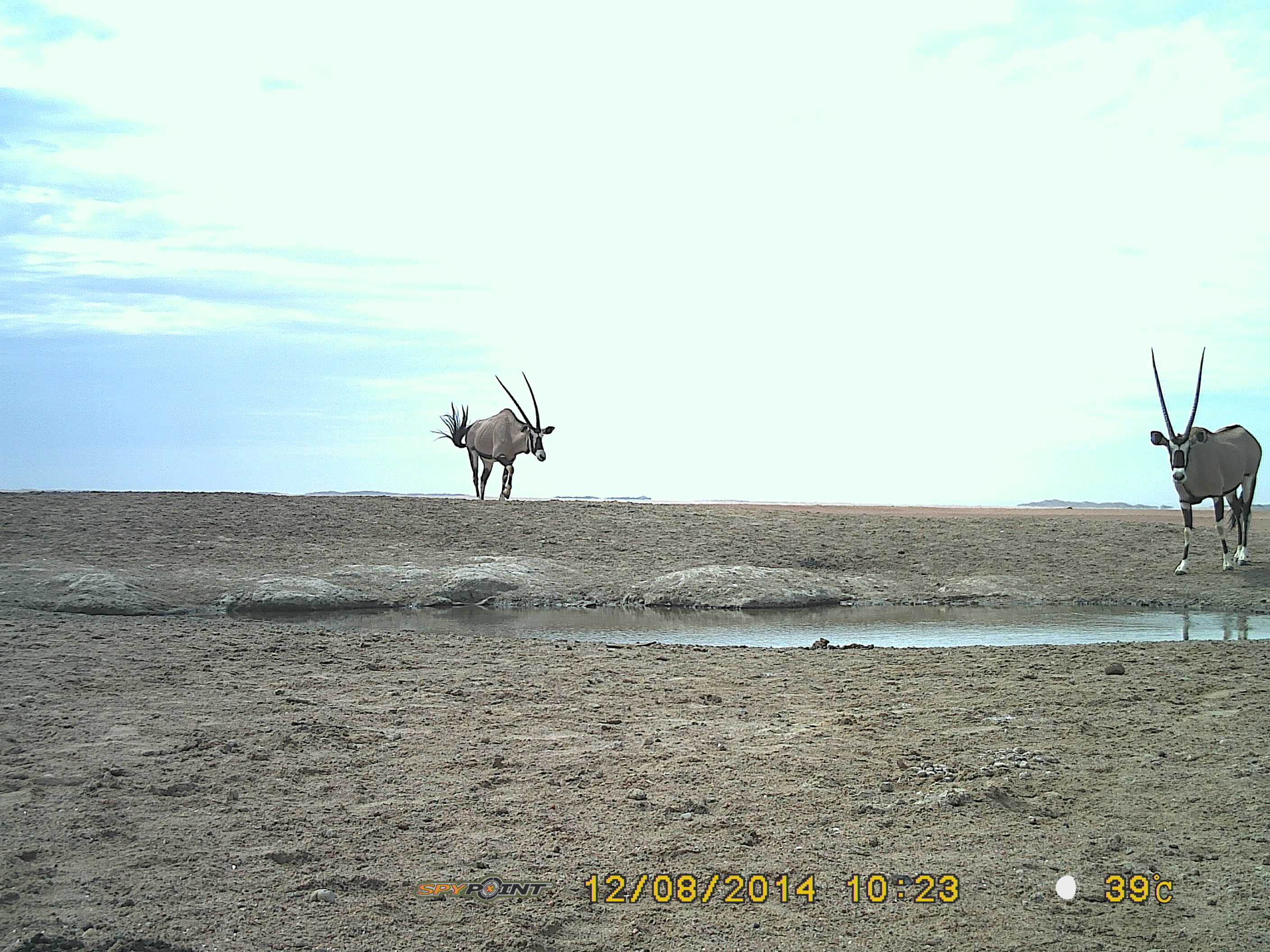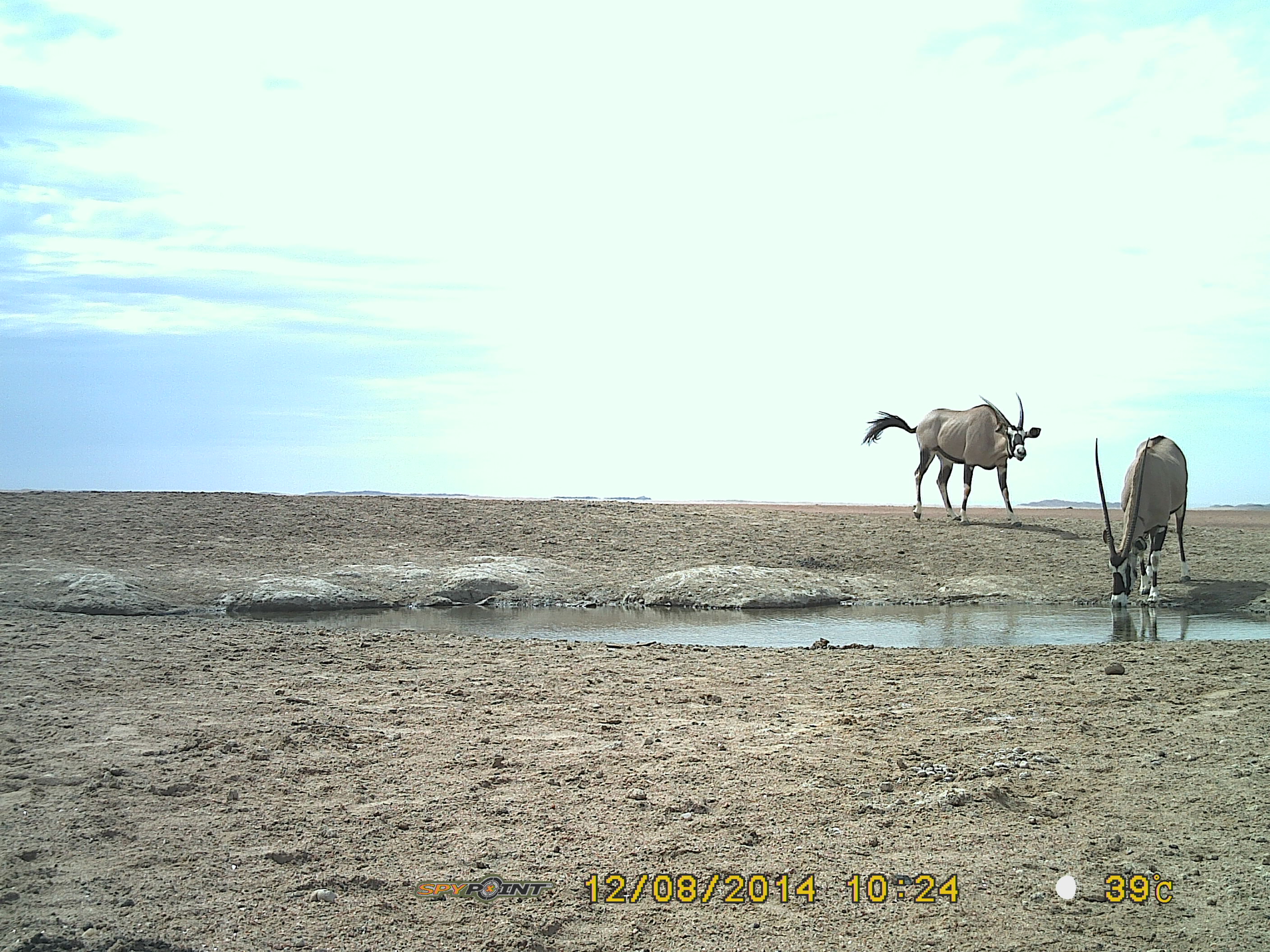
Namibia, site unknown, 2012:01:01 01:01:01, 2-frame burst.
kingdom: Animalia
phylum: Chordata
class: Mammalia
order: Artiodactyla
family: Bovidae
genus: Oryx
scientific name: Oryx gazella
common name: gemsbok